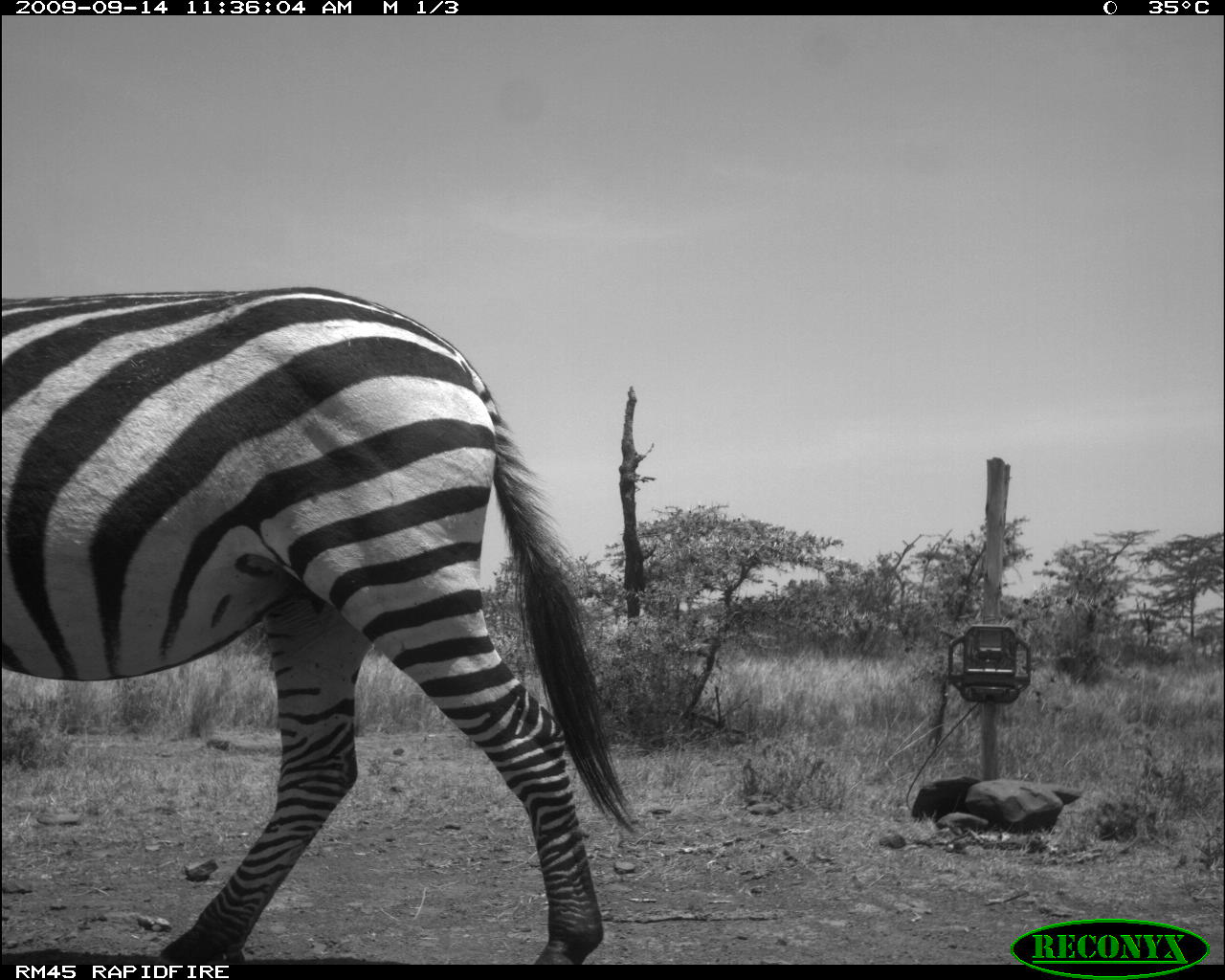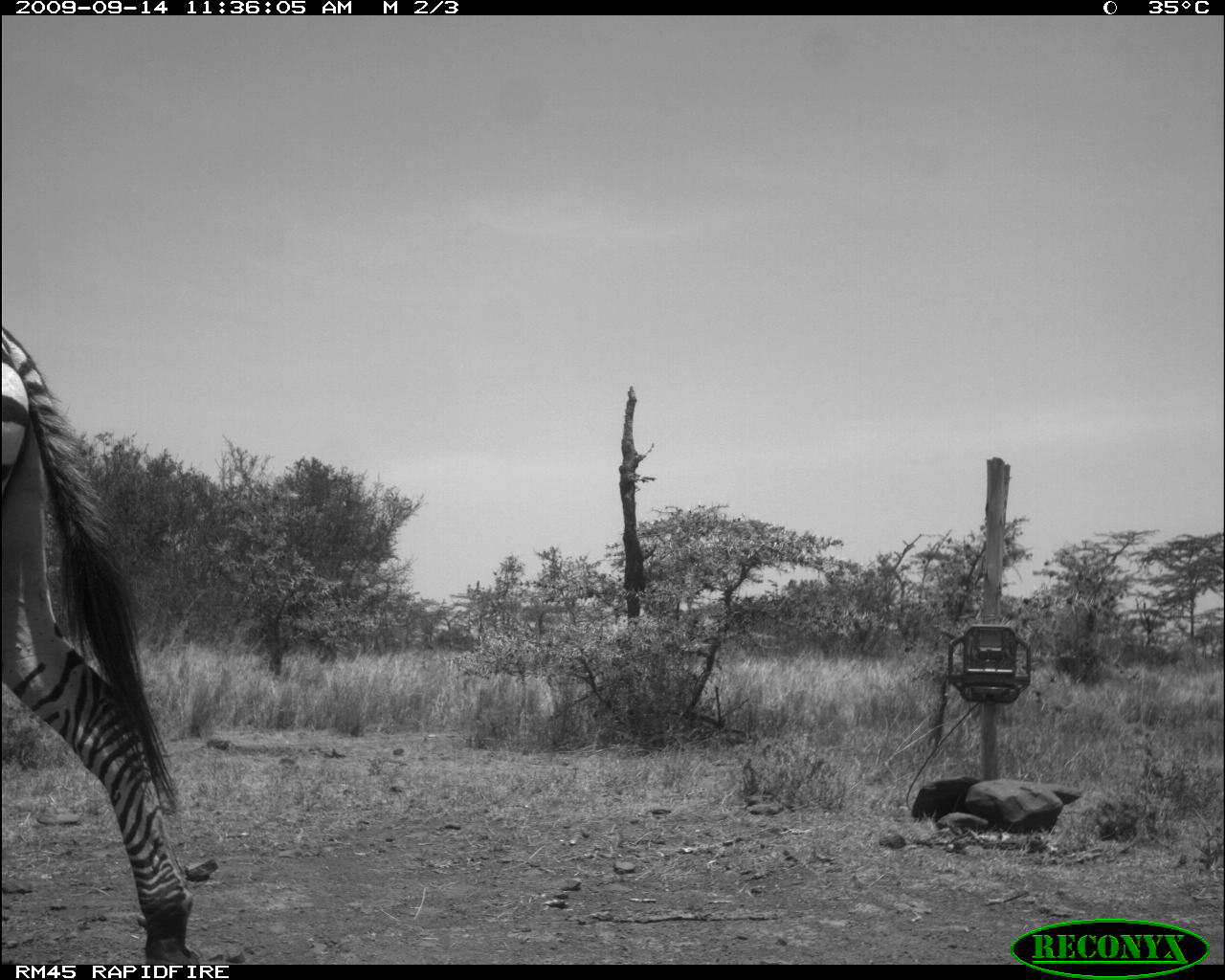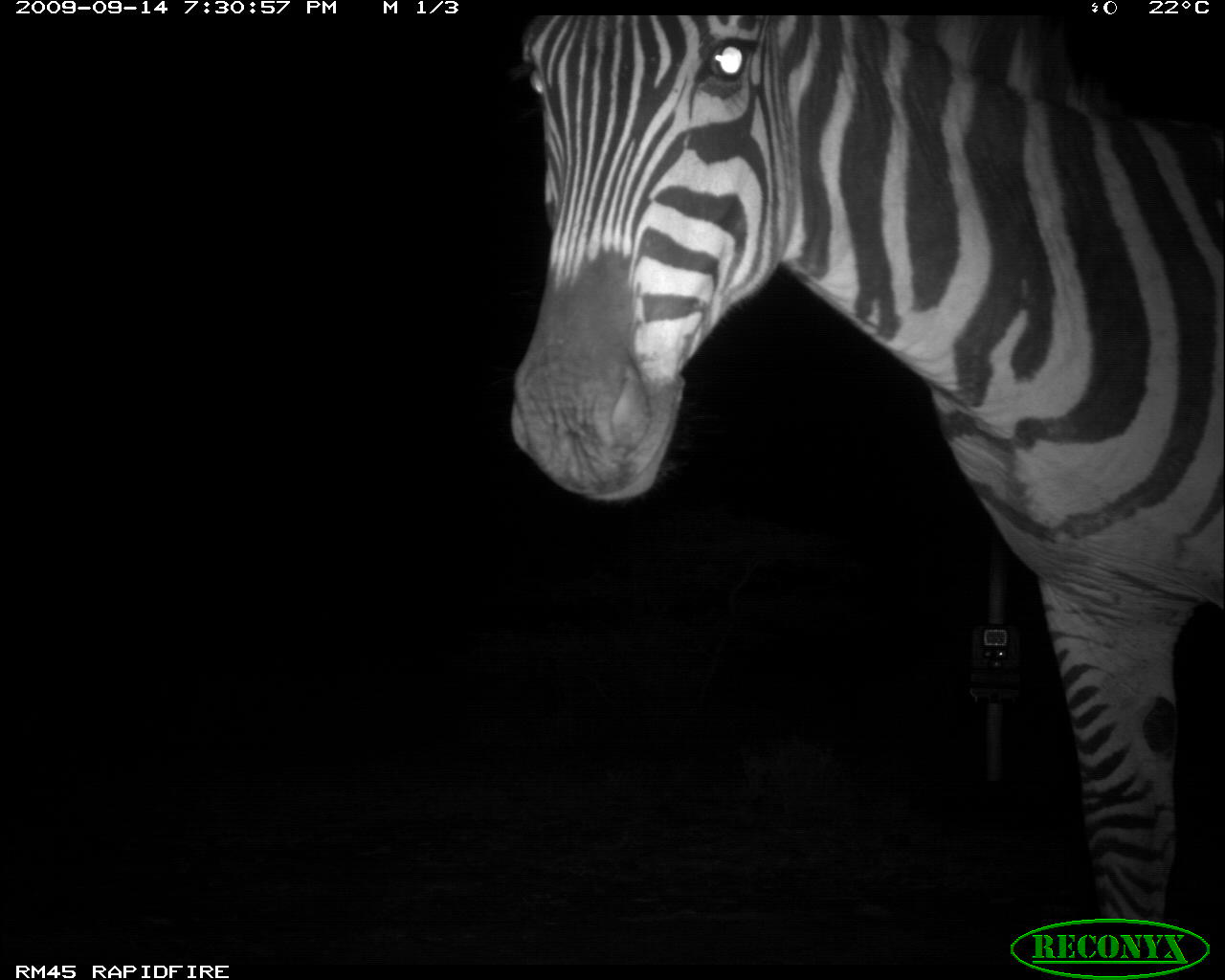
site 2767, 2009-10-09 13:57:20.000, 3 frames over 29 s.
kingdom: Animalia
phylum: Chordata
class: Mammalia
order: Artiodactyla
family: Bovidae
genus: Bos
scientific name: Bos taurus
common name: domestic cattle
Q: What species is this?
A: Bos taurus (domestic cattle).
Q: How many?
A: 2.